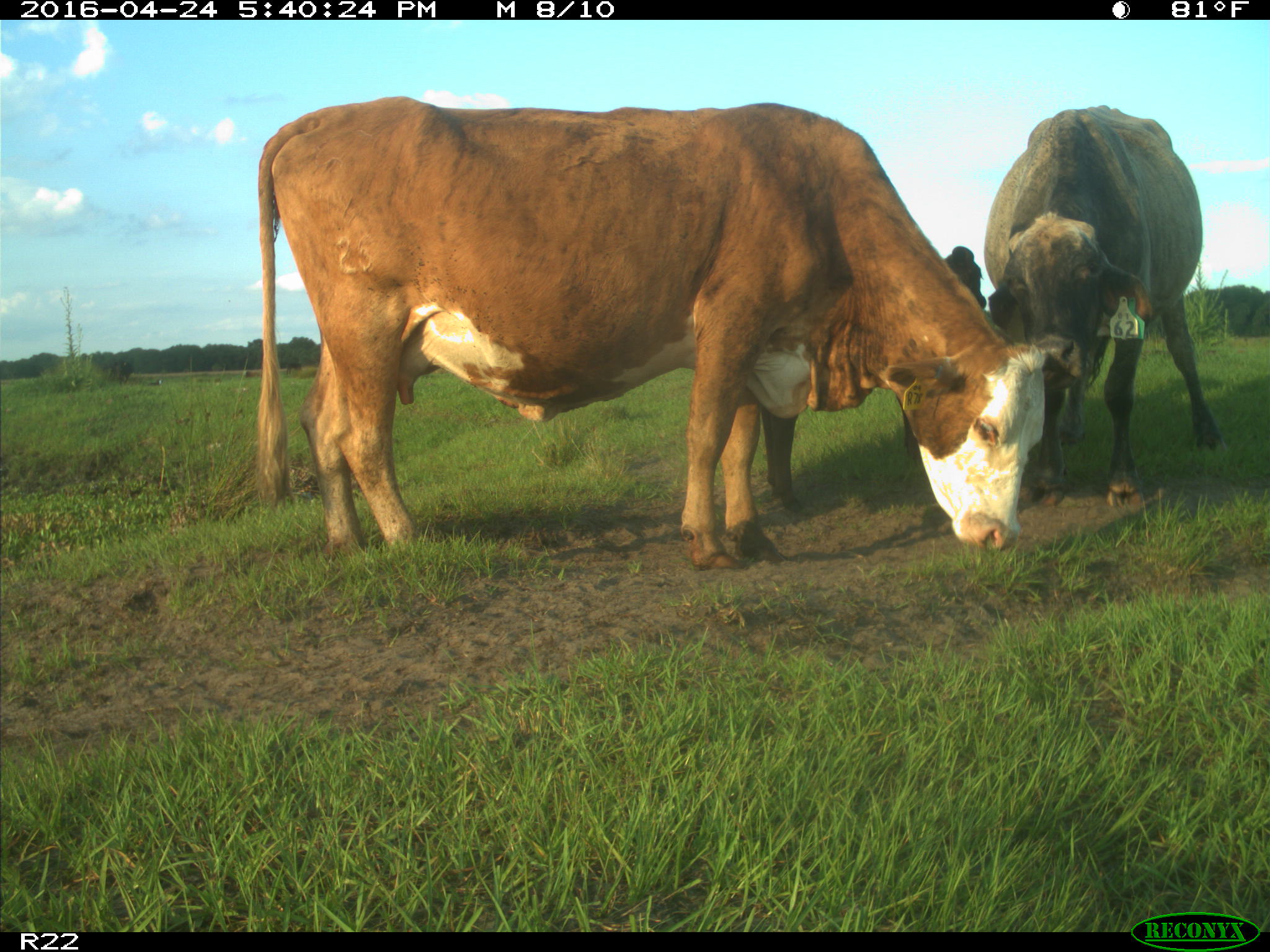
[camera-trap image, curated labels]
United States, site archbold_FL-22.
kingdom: Animalia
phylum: Chordata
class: Mammalia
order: Artiodactyla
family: Bovidae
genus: Bos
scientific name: Bos taurus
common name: domestic cow